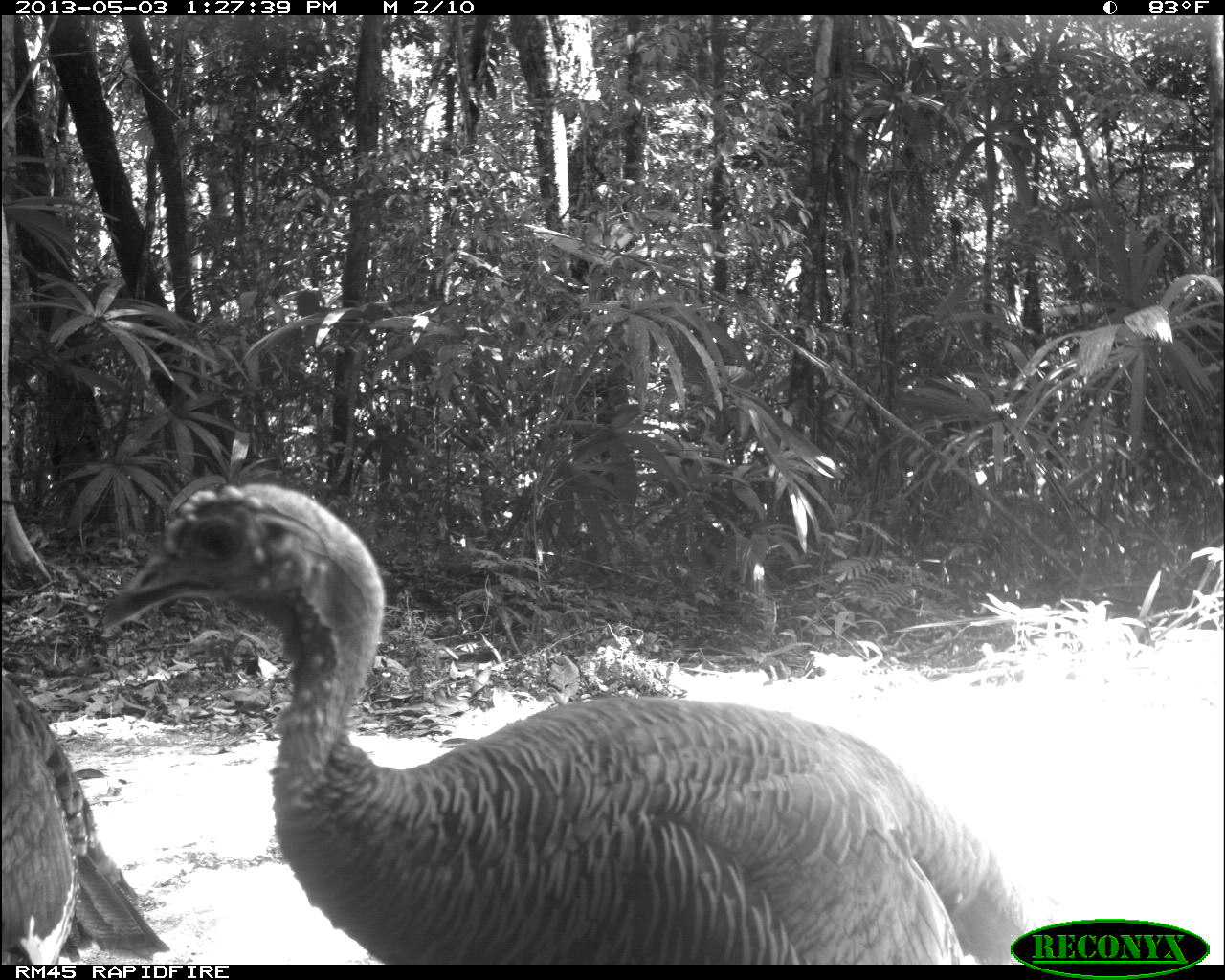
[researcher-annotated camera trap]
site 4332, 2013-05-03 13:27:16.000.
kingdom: Animalia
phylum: Chordata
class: Aves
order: Galliformes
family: Phasianidae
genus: Meleagris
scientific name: Meleagris ocellata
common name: ocellated turkey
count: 2